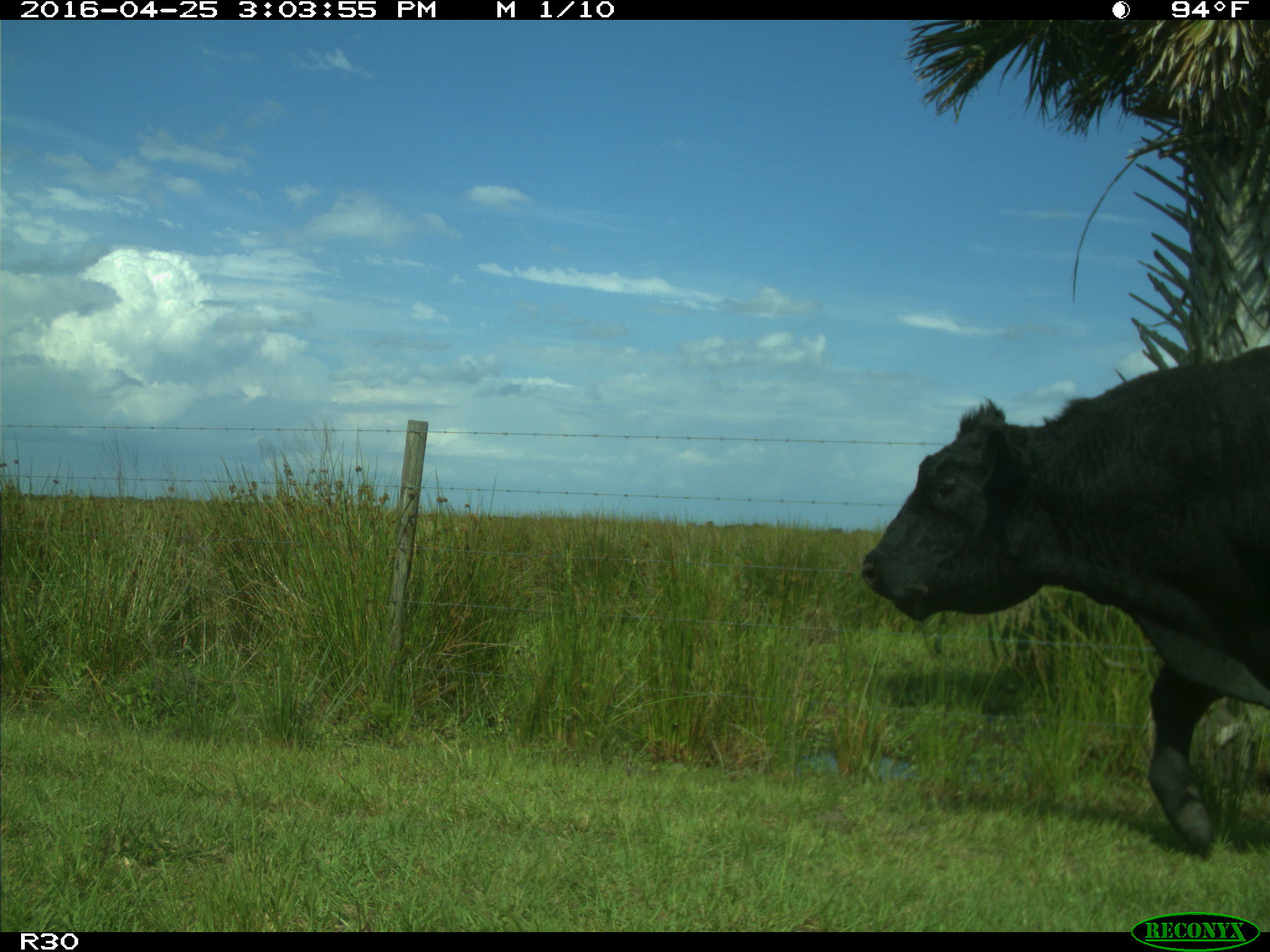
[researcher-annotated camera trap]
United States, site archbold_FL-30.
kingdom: Animalia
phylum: Chordata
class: Mammalia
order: Artiodactyla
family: Bovidae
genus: Bos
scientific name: Bos taurus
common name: domestic cow